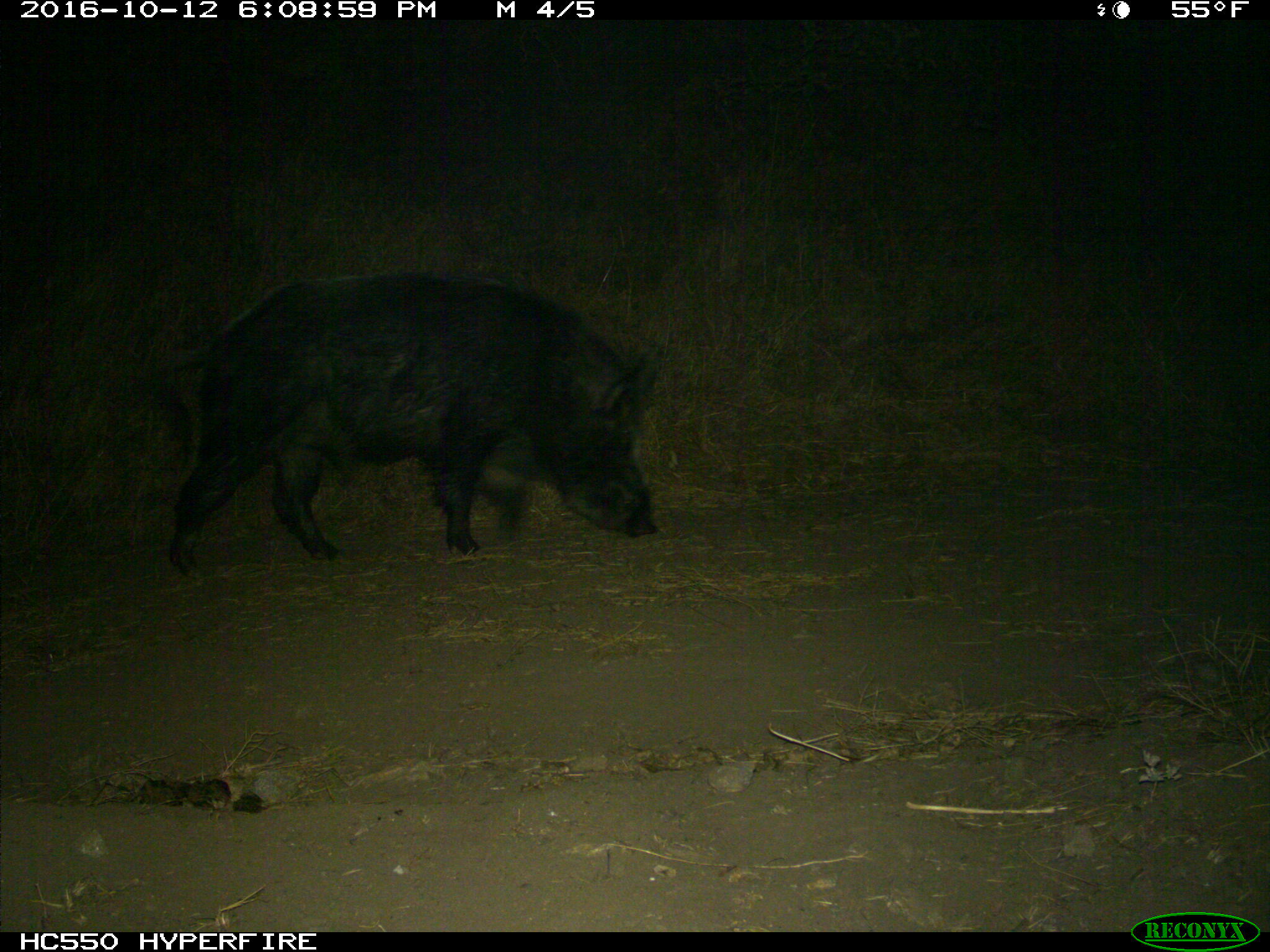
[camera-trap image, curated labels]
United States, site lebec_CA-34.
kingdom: Animalia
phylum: Chordata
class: Mammalia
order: Artiodactyla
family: Suidae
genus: Sus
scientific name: Sus scrofa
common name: wild boar